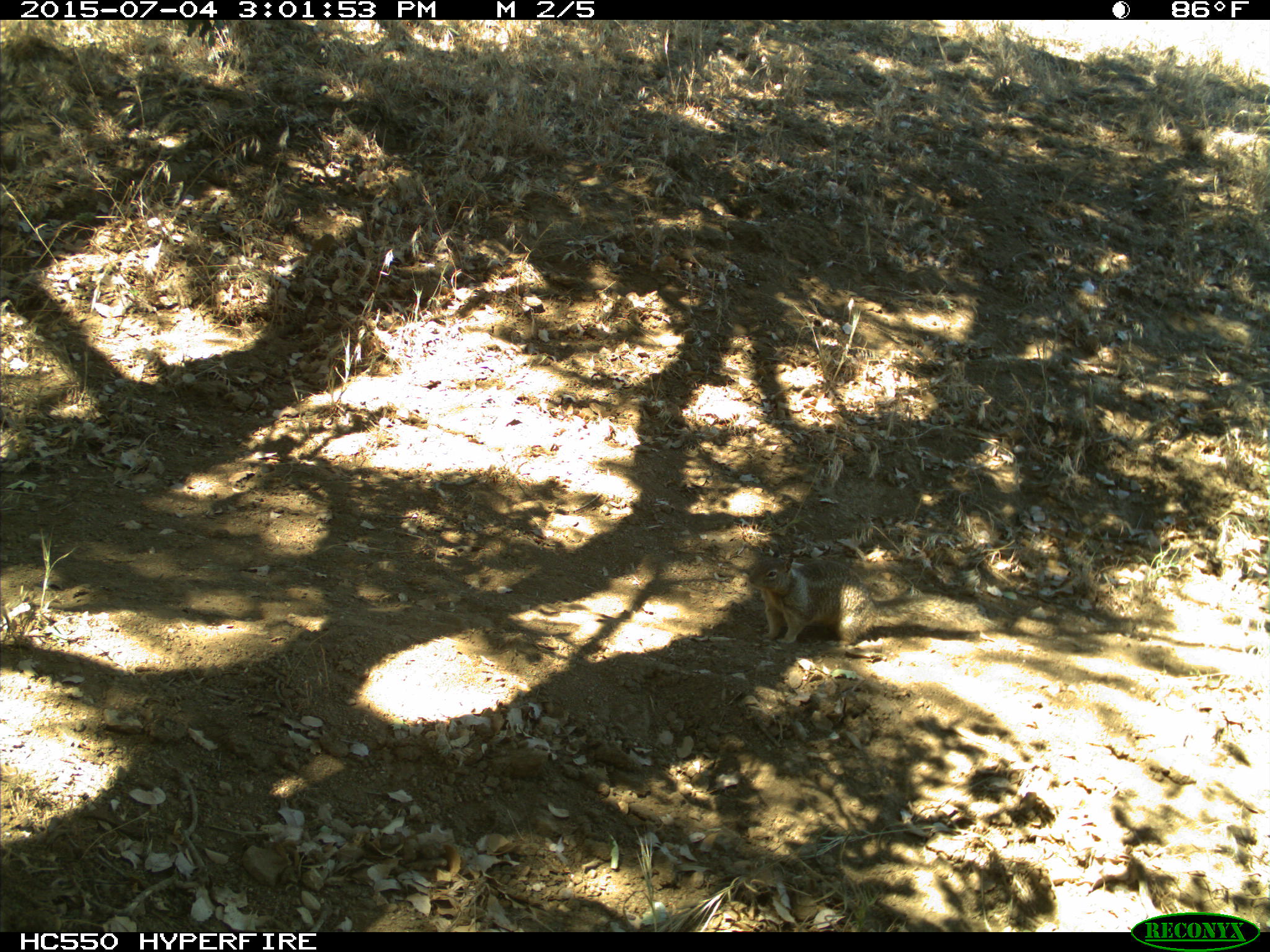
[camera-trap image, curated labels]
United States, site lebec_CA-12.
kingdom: Animalia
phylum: Chordata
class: Mammalia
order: Rodentia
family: Sciuridae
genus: Otospermophilus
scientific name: Otospermophilus beecheyi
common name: california ground squirrel